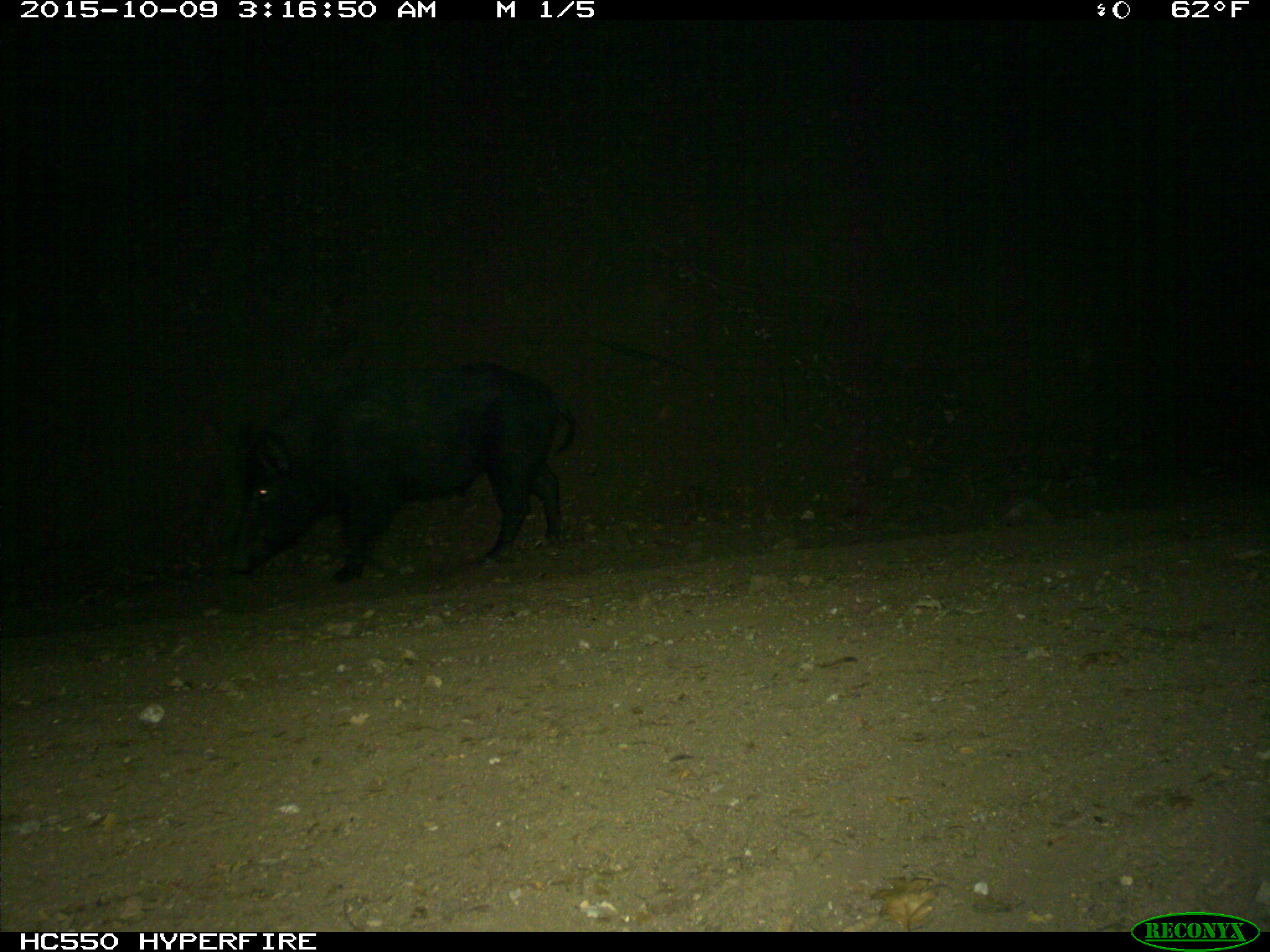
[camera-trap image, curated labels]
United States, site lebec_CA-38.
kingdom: Animalia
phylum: Chordata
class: Mammalia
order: Artiodactyla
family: Suidae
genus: Sus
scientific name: Sus scrofa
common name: wild boar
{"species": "Sus scrofa (wild boar)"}